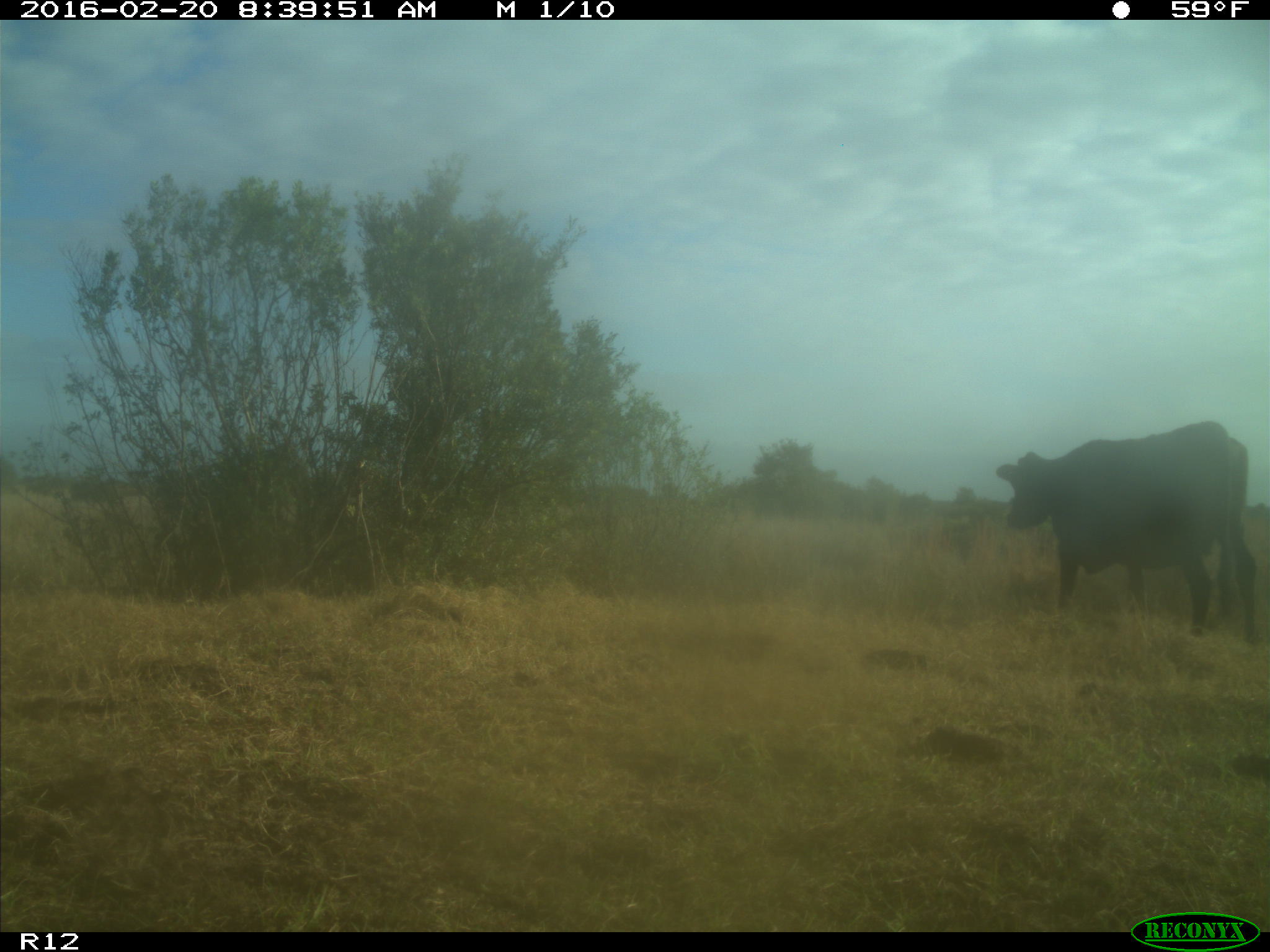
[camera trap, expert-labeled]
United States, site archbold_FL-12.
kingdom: Animalia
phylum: Chordata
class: Mammalia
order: Artiodactyla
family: Bovidae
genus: Bos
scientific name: Bos taurus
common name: domestic cow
Bos taurus (domestic cow).